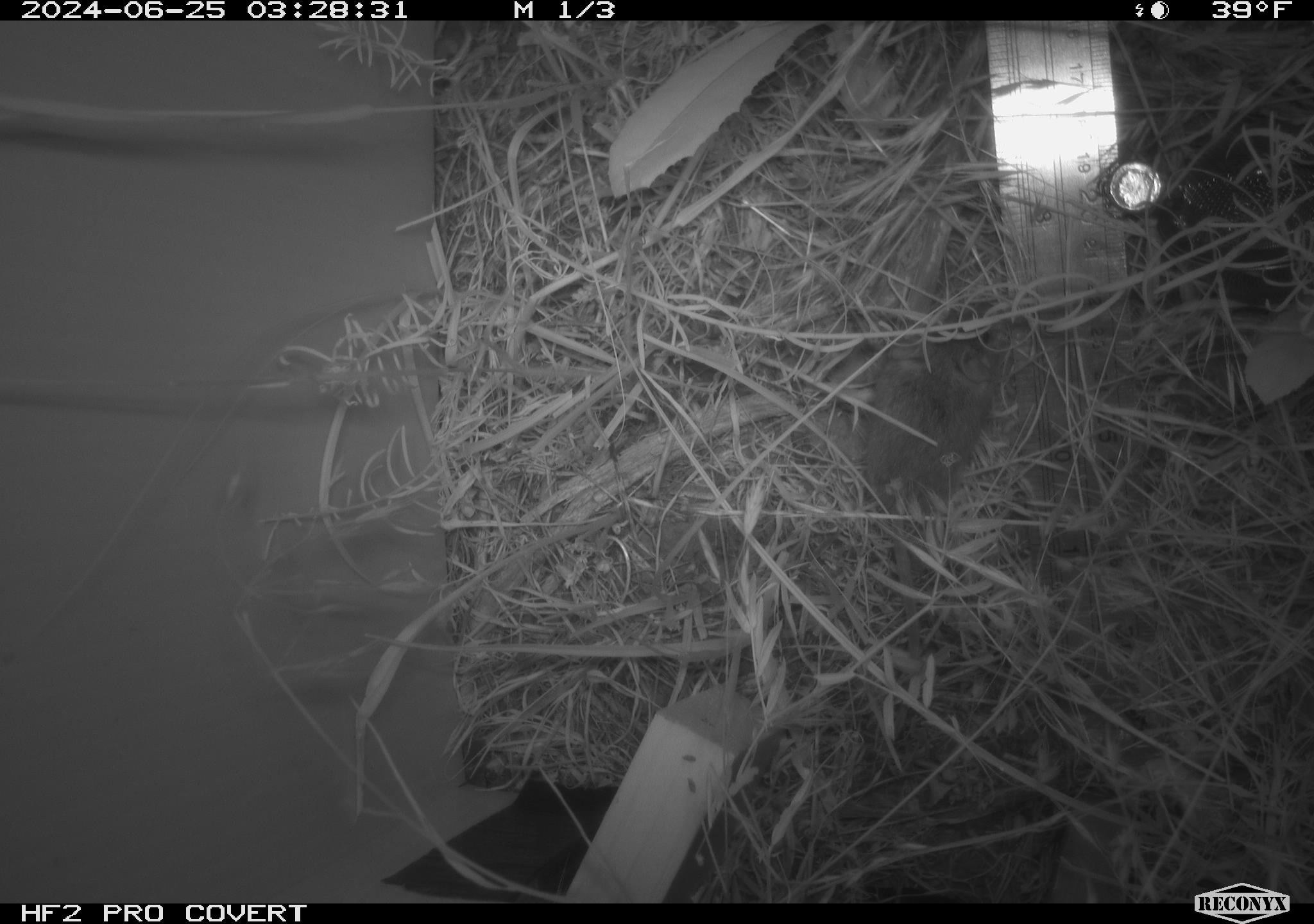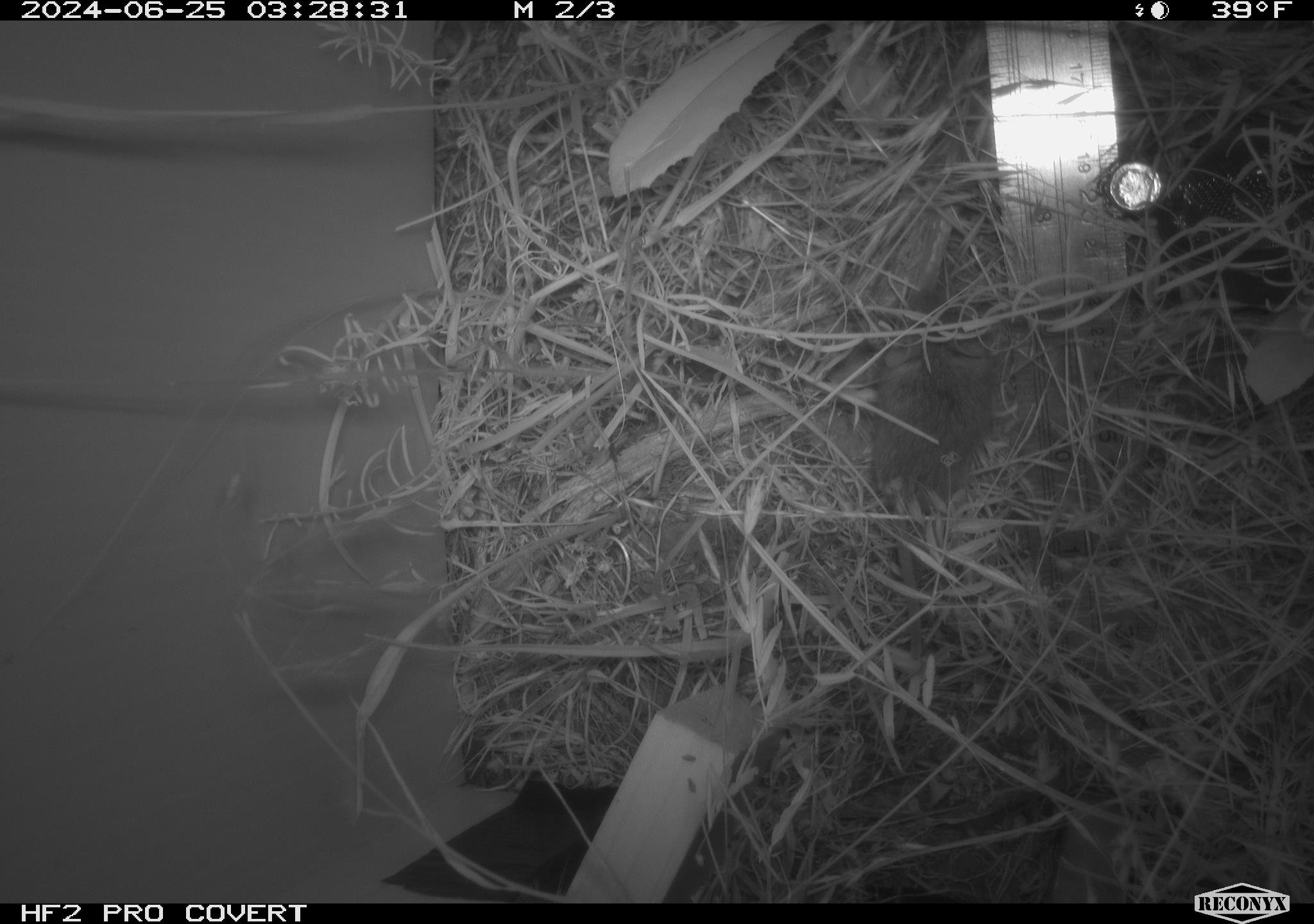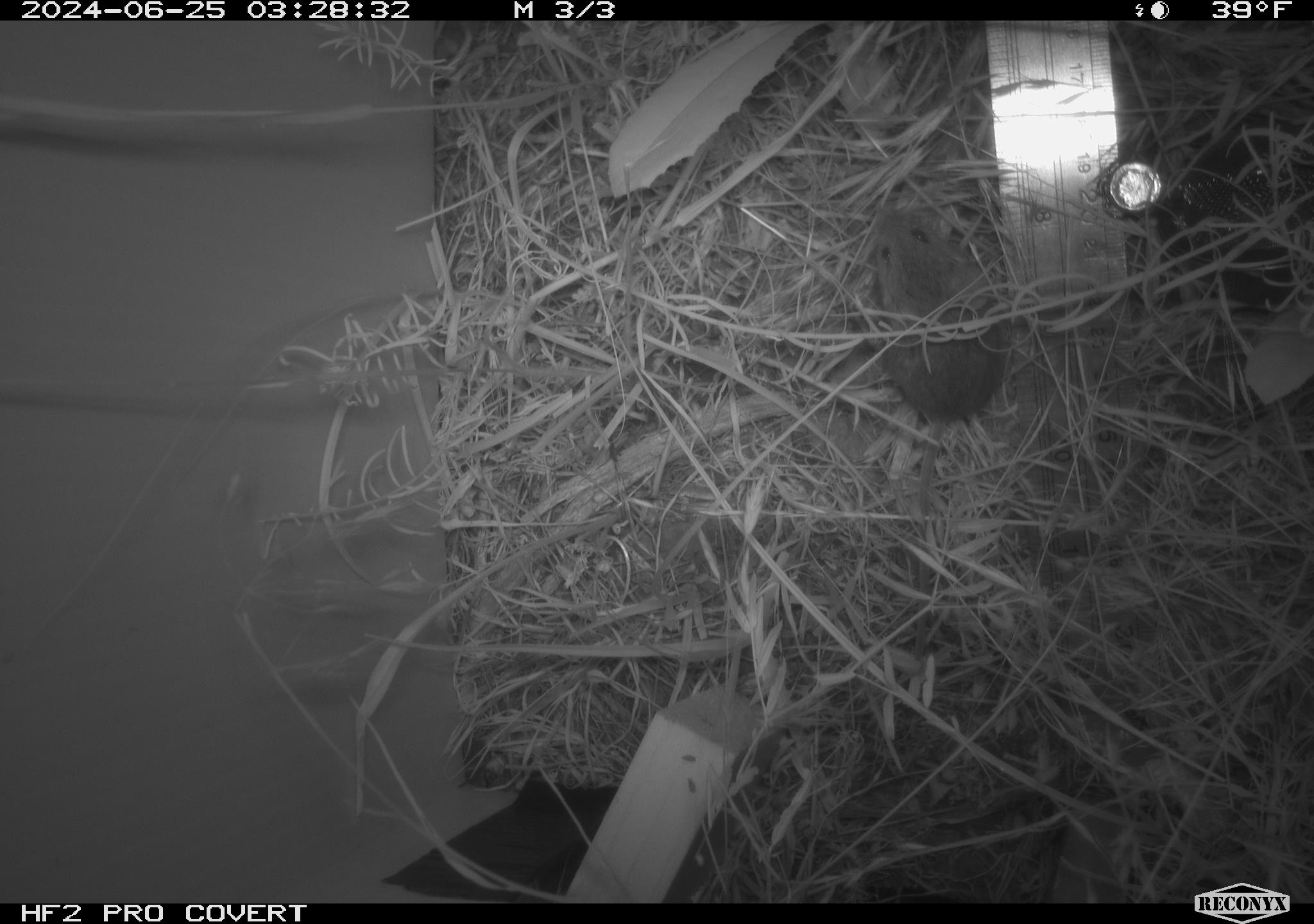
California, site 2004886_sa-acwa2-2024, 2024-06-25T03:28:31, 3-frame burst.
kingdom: Animalia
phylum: Chordata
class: Mammalia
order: Rodentia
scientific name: Rodentia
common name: mouse species